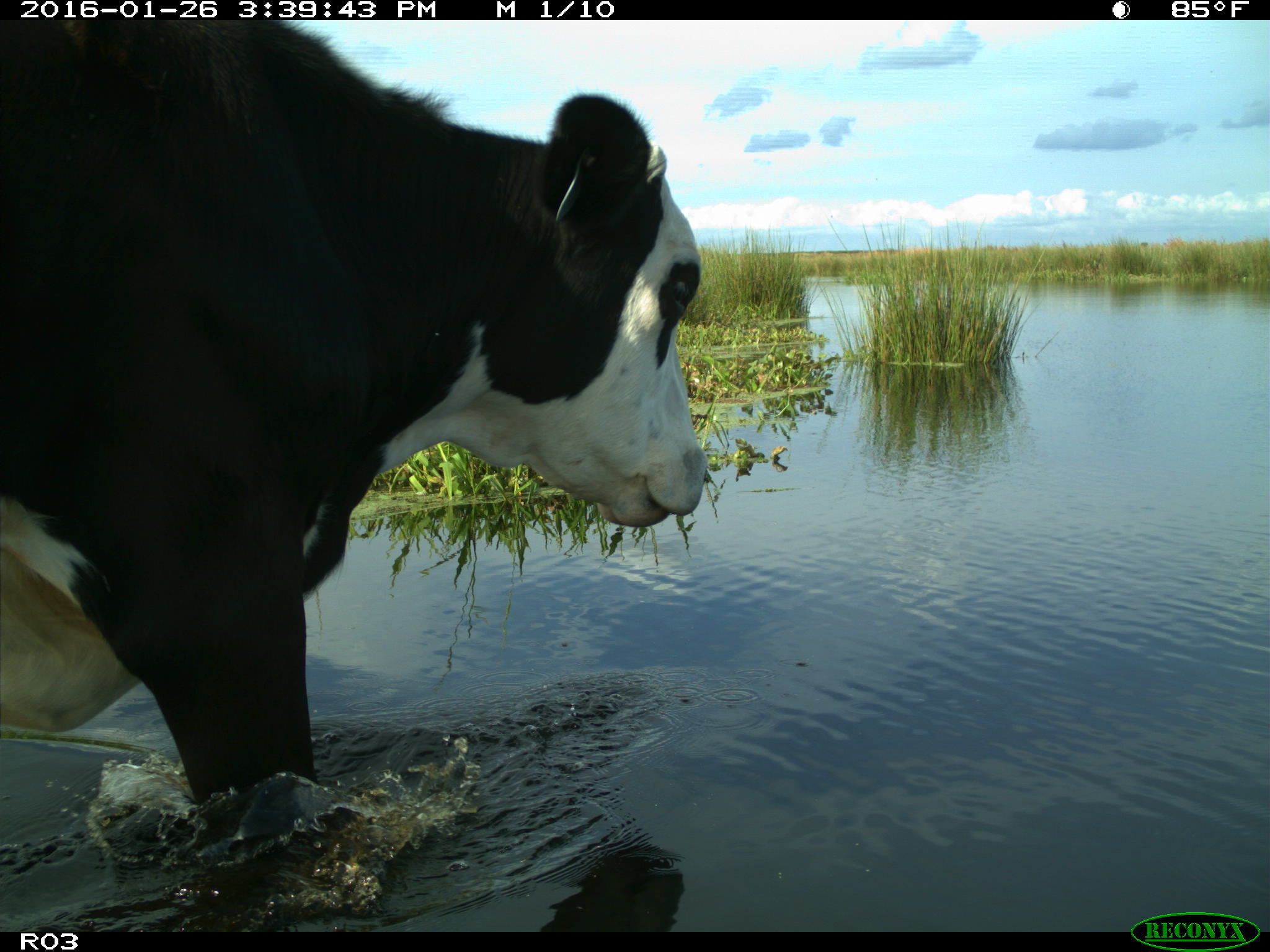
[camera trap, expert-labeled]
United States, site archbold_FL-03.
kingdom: Animalia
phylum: Chordata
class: Mammalia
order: Artiodactyla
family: Bovidae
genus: Bos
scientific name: Bos taurus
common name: domestic cow